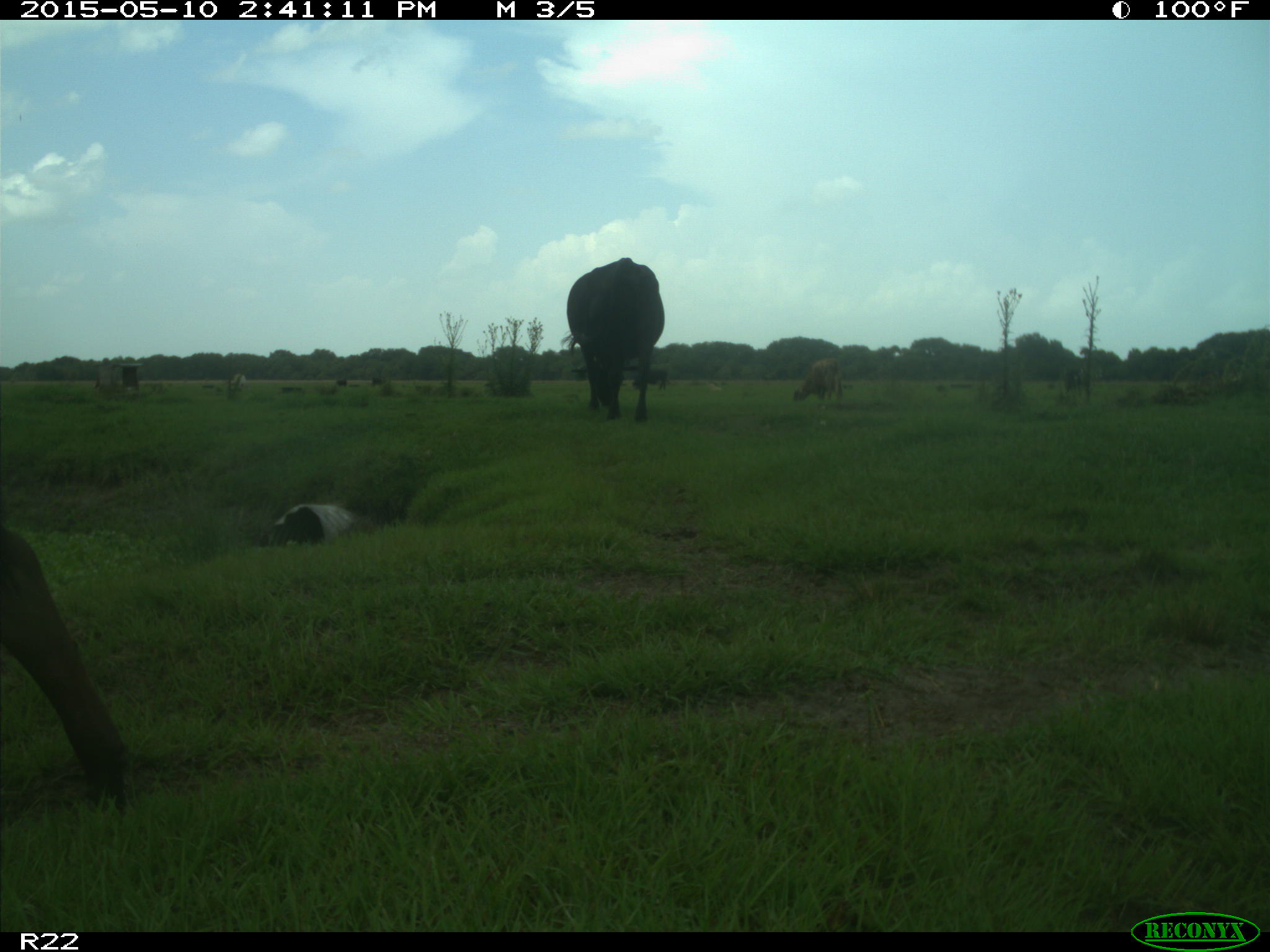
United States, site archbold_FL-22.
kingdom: Animalia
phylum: Chordata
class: Mammalia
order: Artiodactyla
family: Bovidae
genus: Bos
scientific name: Bos taurus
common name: domestic cow